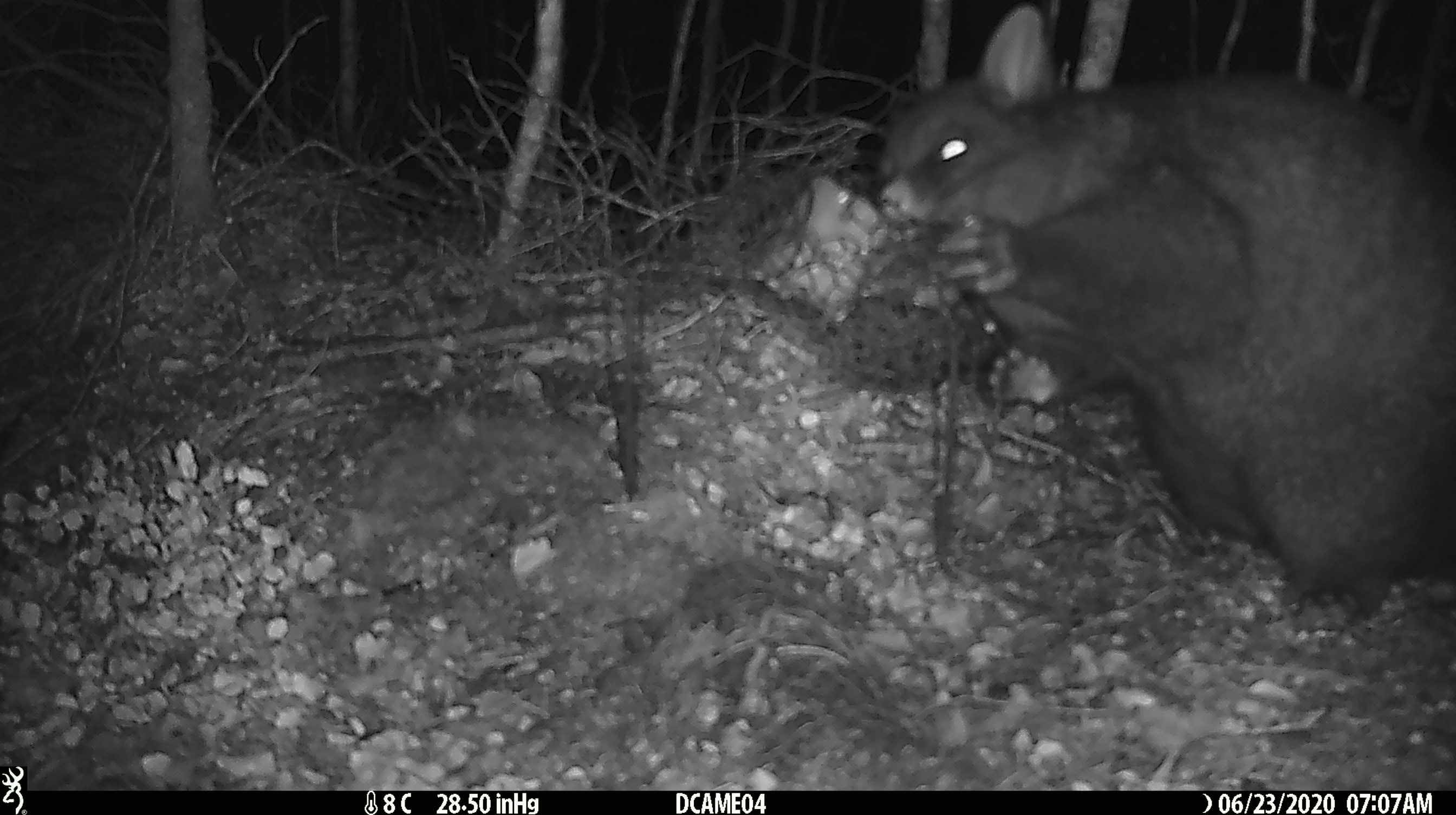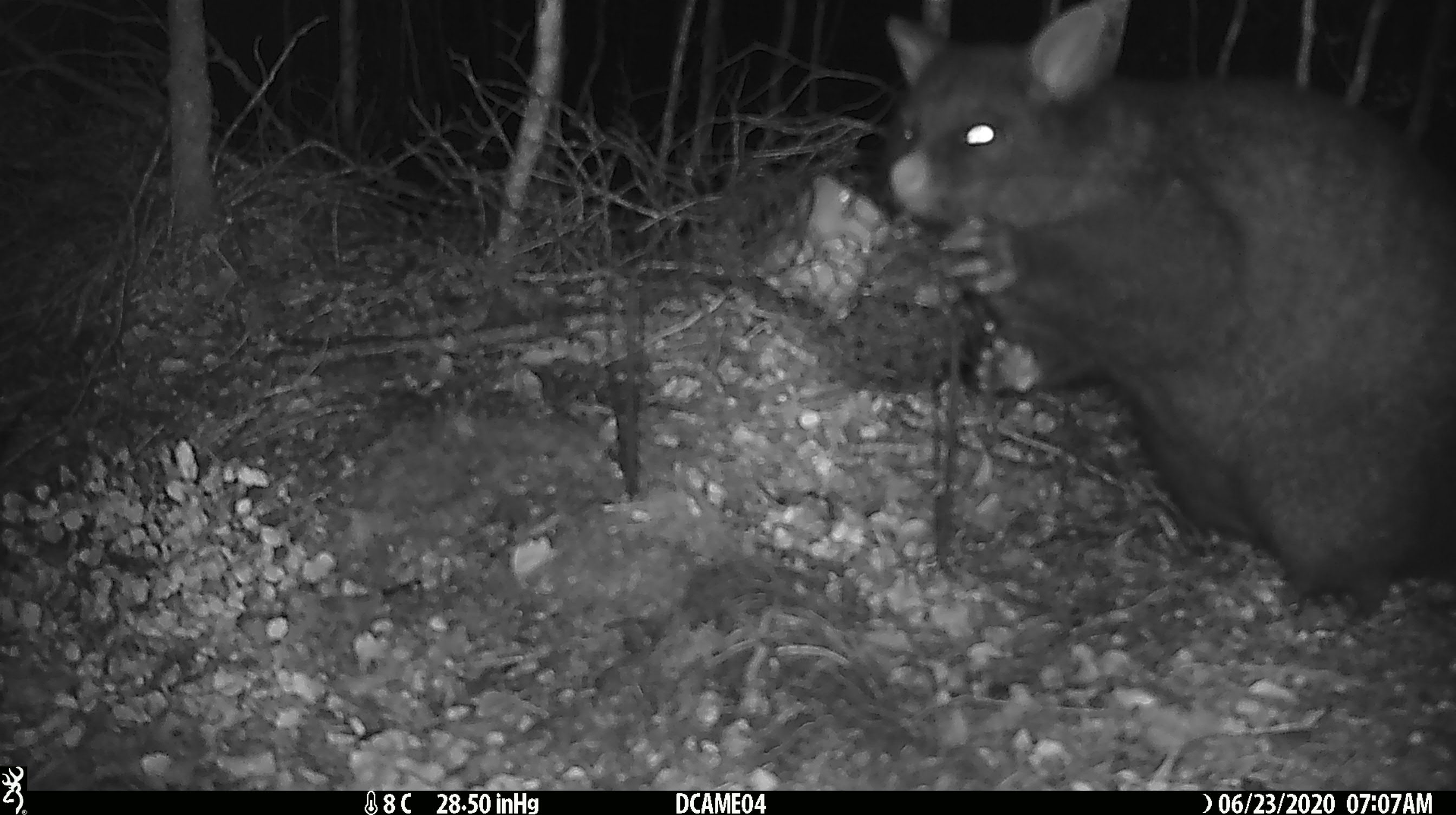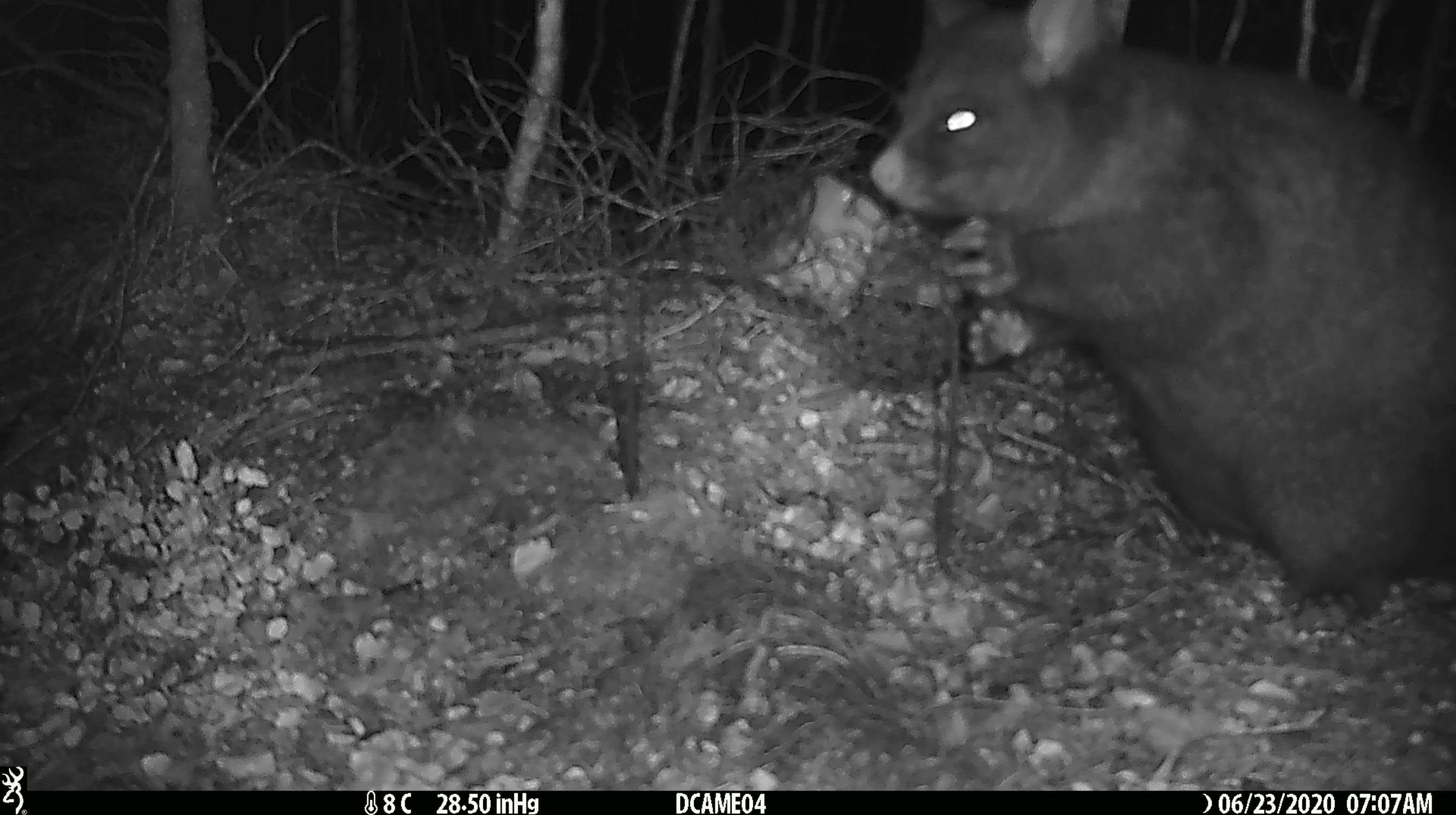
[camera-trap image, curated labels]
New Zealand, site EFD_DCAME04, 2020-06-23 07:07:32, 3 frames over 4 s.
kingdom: Animalia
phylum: Chordata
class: Mammalia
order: Diprotodontia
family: Phalangeridae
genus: Trichosurus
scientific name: Trichosurus vulpecula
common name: common brushtail possum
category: possum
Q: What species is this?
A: Possum (common brushtail possum) (Trichosurus vulpecula).